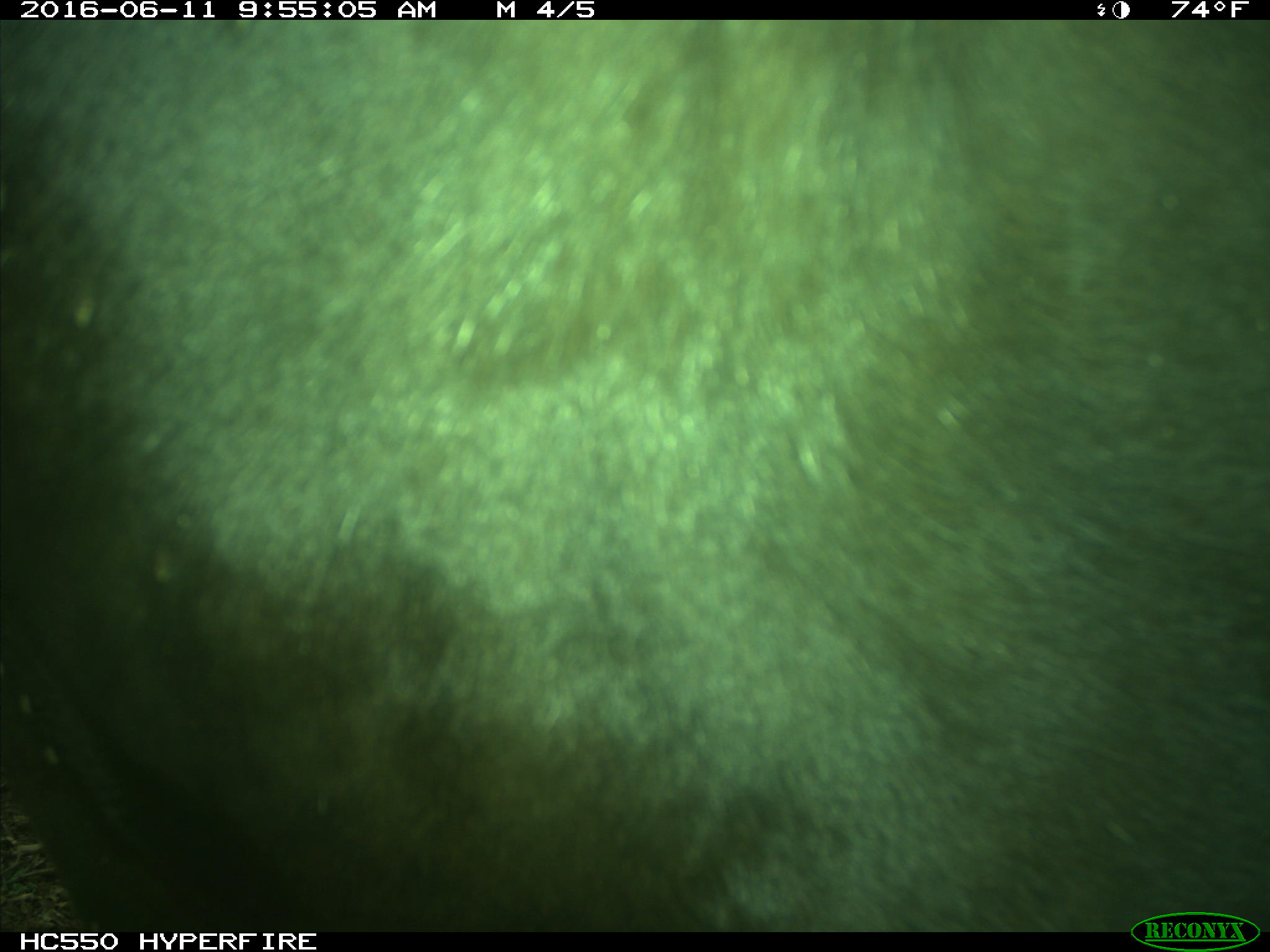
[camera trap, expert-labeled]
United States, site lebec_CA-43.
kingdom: Animalia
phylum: Chordata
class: Mammalia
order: Artiodactyla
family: Bovidae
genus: Bos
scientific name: Bos taurus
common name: domestic cow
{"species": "Bos taurus (domestic cow)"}